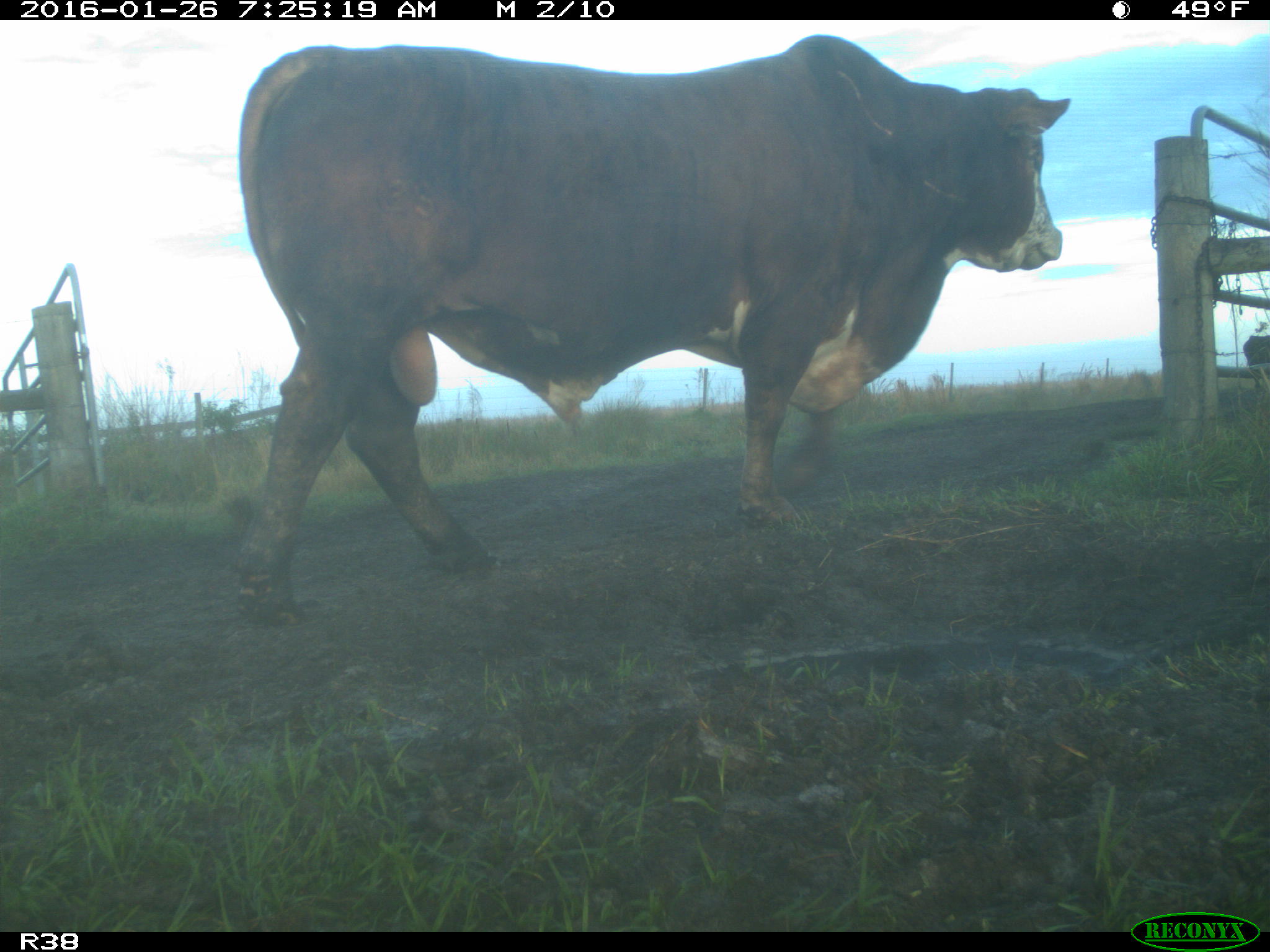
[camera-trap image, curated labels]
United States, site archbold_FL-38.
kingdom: Animalia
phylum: Chordata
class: Mammalia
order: Artiodactyla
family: Bovidae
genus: Bos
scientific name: Bos taurus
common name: domestic cow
Bos taurus (domestic cow).